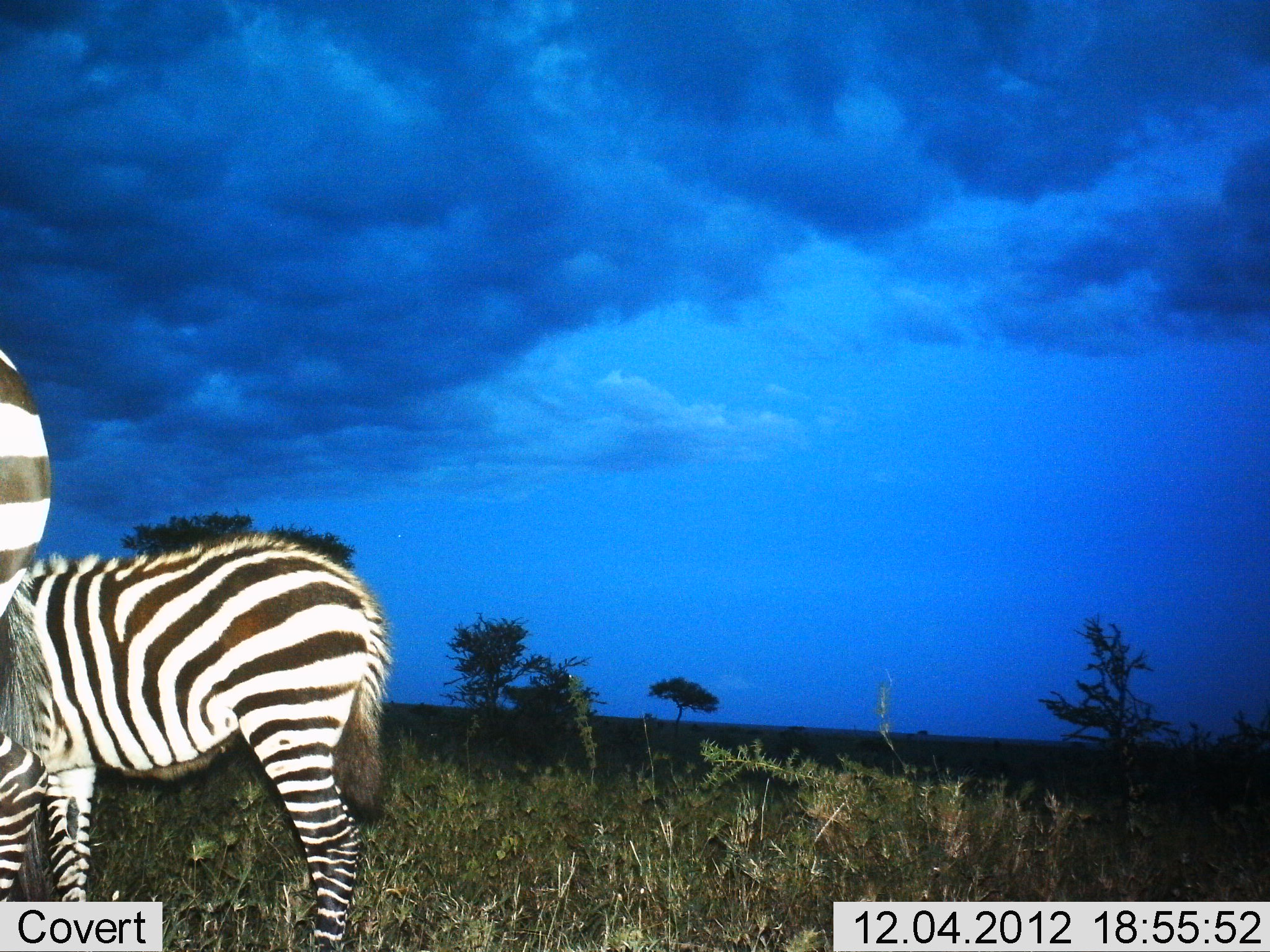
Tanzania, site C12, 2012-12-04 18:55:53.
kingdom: Animalia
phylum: Chordata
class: Mammalia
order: Perissodactyla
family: Equidae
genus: Equus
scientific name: Equus quagga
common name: plains zebra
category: zebra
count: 2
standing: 90%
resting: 0%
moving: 0%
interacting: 0%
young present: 0%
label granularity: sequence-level